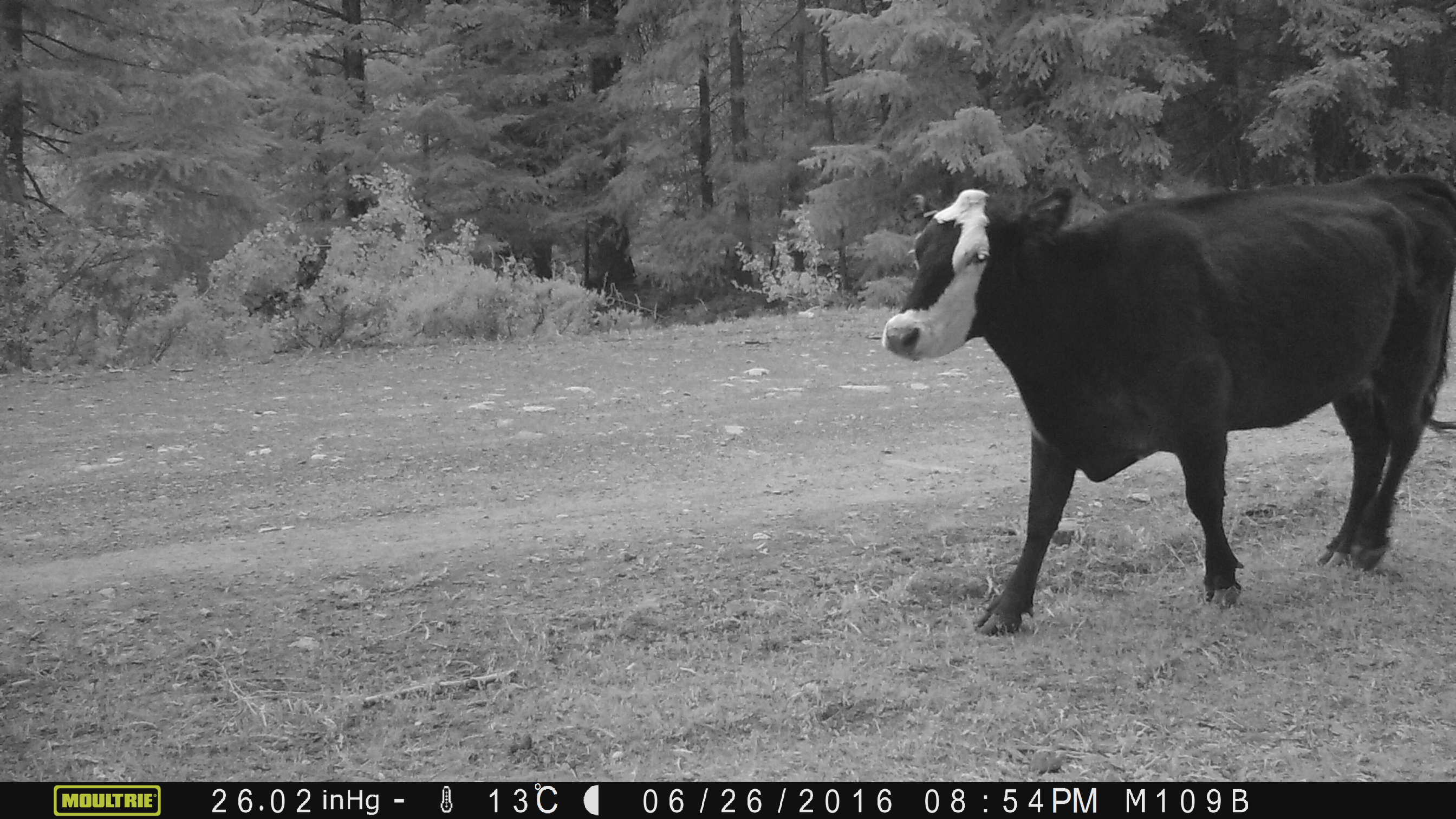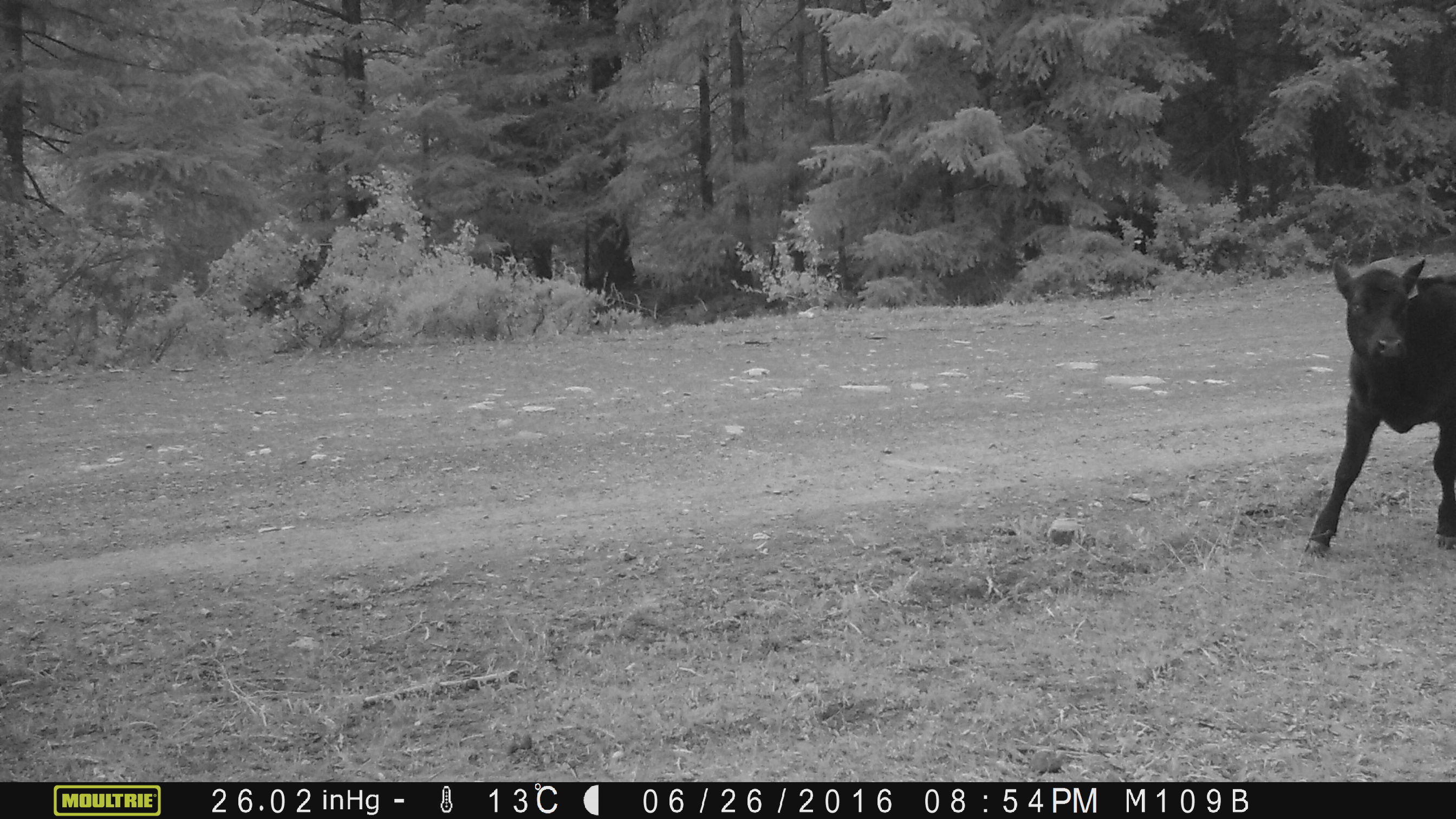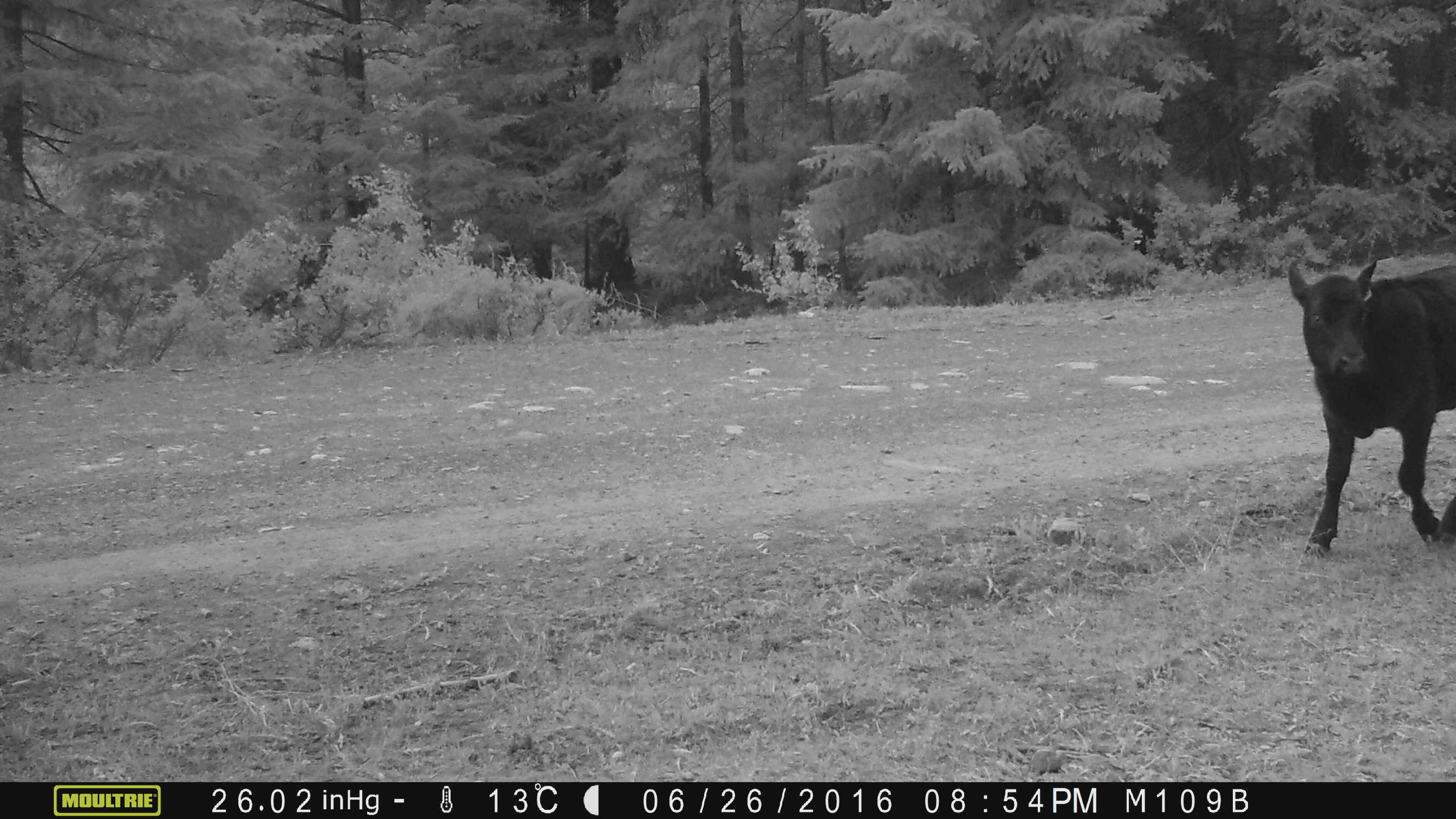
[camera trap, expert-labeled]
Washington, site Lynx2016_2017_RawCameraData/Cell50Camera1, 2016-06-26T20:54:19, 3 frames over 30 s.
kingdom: Animalia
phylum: Chordata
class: Mammalia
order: Artiodactyla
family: Bovidae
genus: Bos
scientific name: Bos taurus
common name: domestic cattle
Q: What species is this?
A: Domestic cattle (Bos taurus).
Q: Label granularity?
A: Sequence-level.